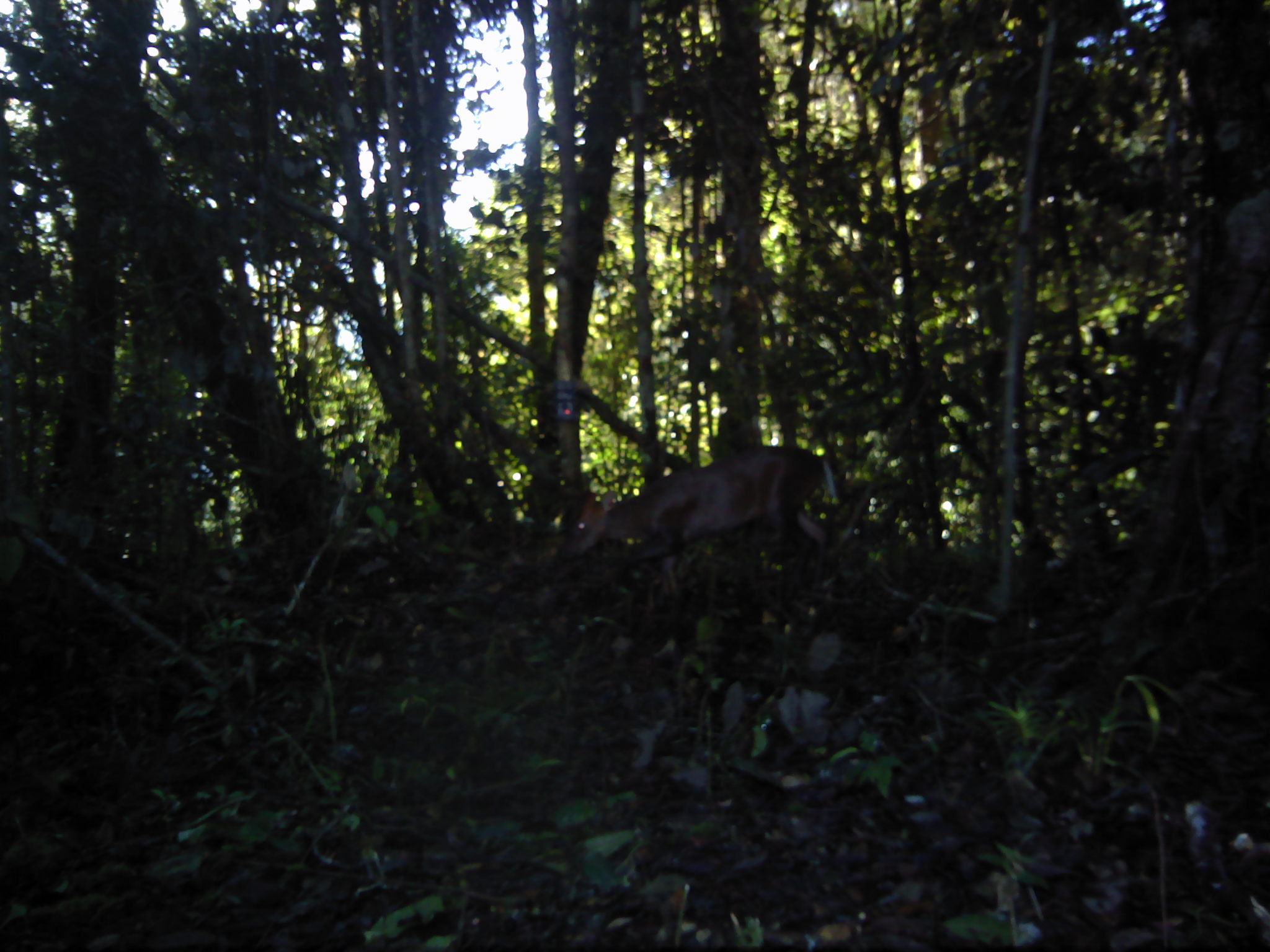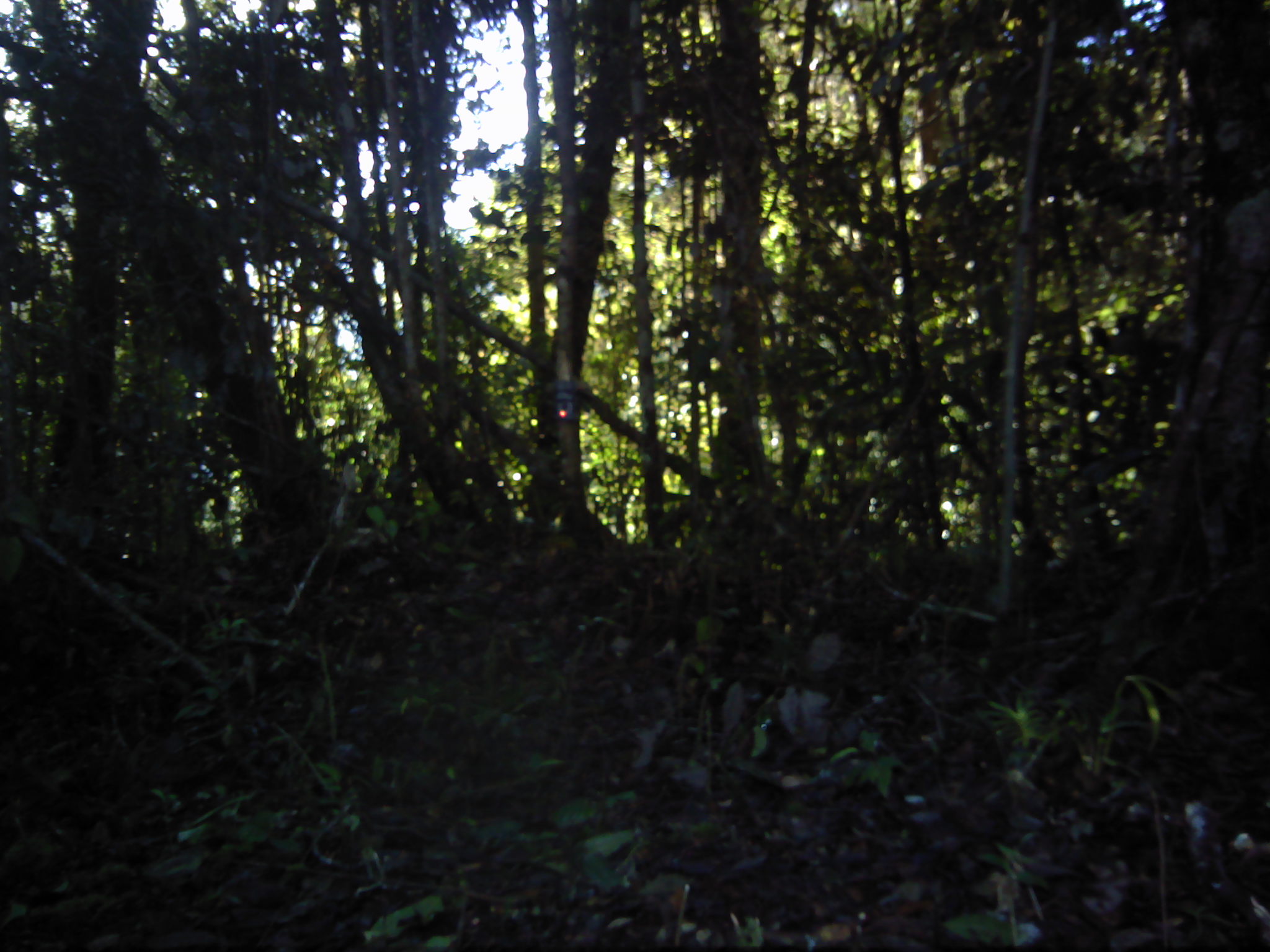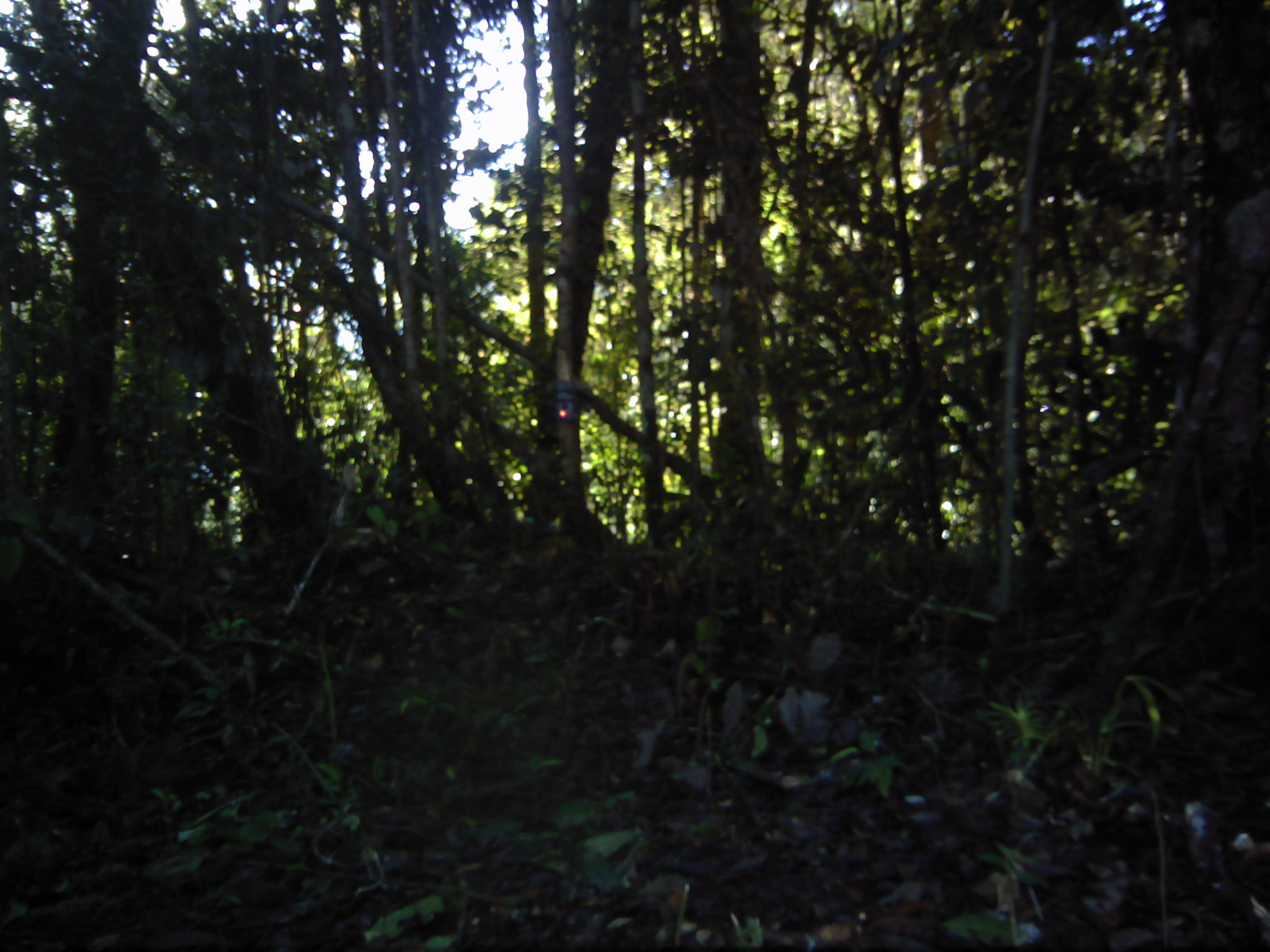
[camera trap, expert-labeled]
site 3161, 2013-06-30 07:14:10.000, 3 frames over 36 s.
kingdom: Animalia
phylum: Chordata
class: Mammalia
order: Artiodactyla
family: Cervidae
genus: Muntiacus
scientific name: Muntiacus muntjak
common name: southern red muntjac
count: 1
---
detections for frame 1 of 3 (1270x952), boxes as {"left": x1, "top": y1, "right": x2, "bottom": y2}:
muntiacus muntjak: {"left": 553, "top": 442, "right": 837, "bottom": 610}